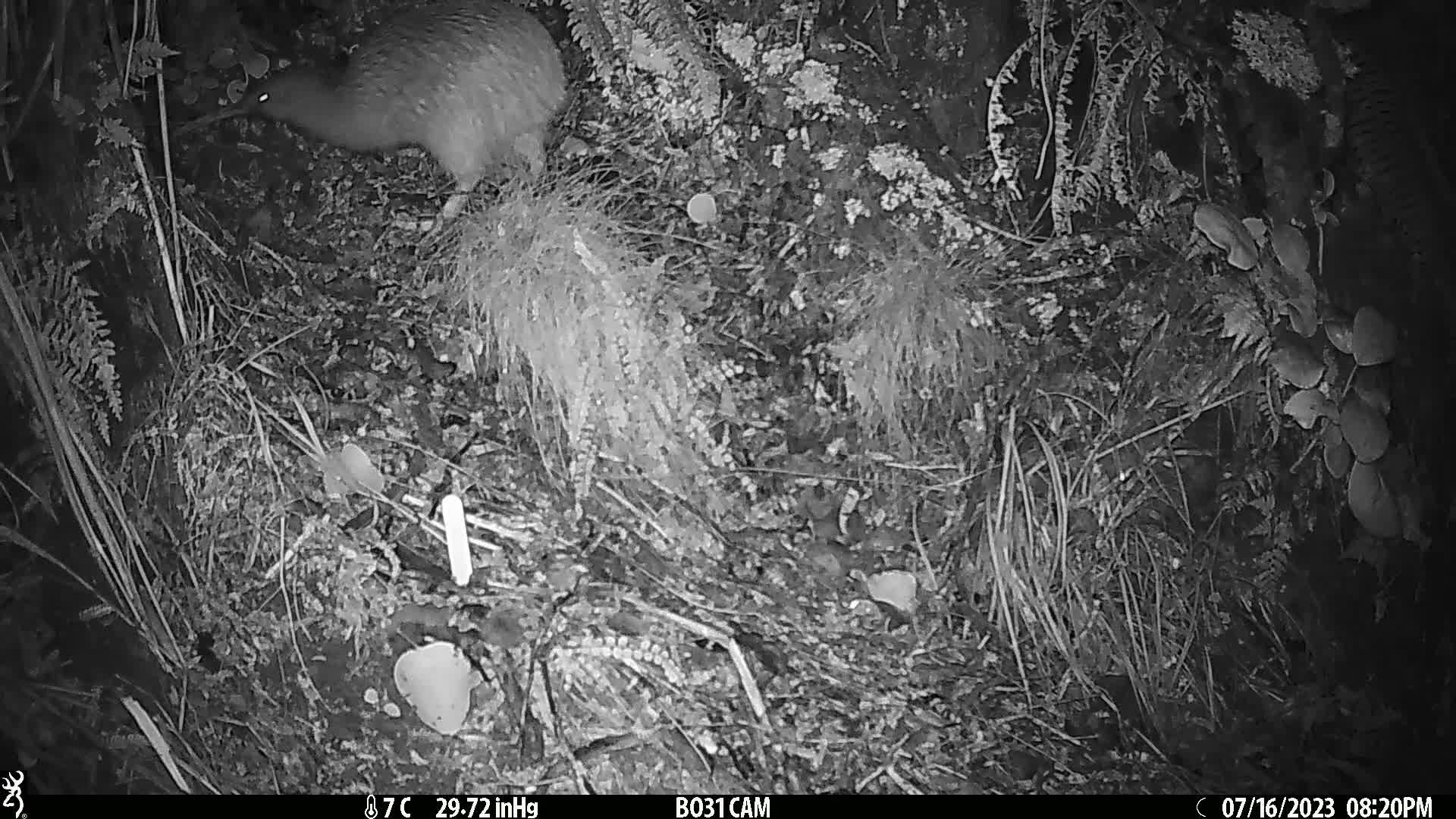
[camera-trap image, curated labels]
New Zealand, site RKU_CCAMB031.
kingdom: Animalia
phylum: Chordata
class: Aves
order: Apterygiformes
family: Apterygidae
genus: Apteryx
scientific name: Apteryx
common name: kiwi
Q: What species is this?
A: Kiwi (Apteryx).